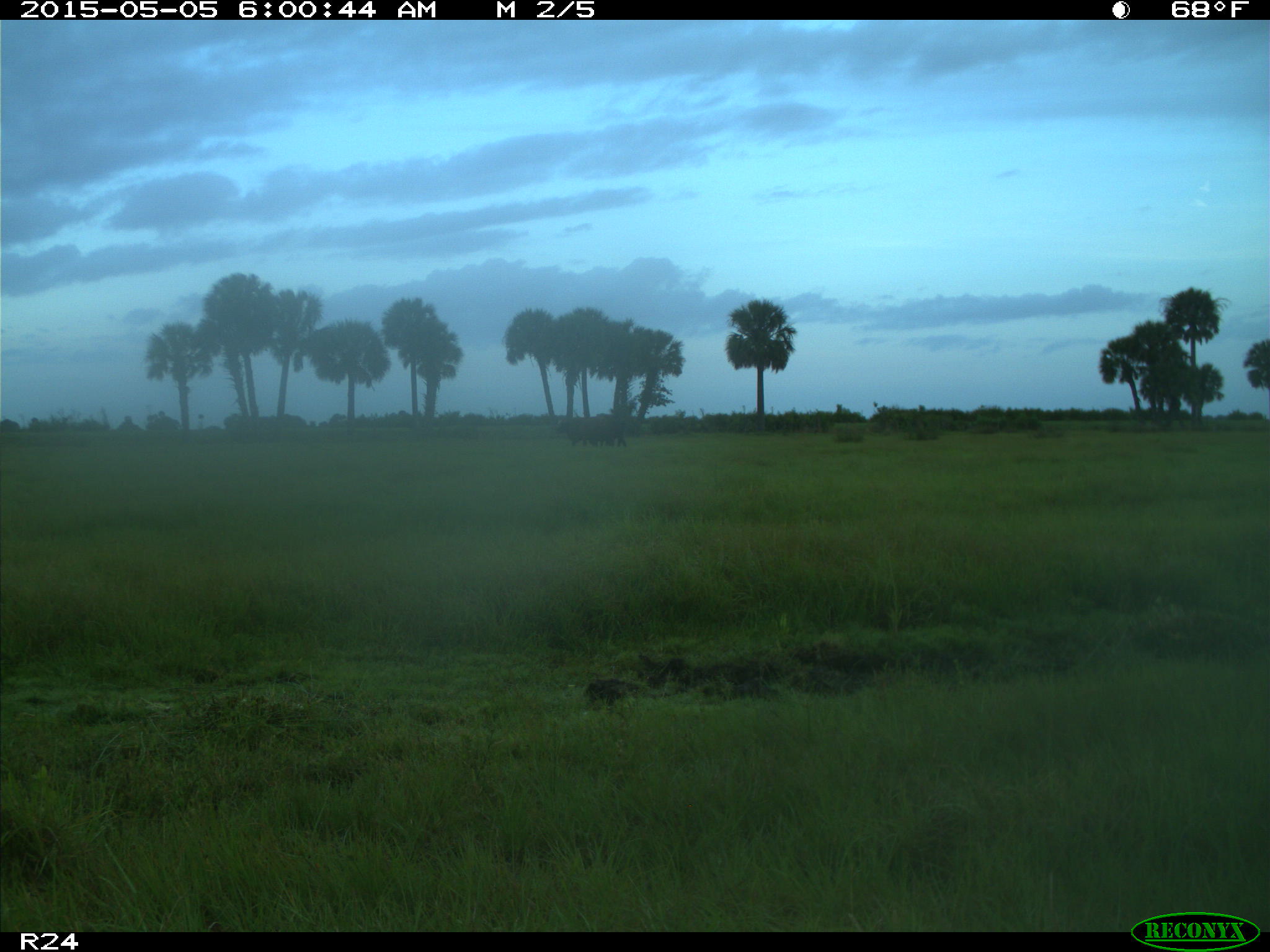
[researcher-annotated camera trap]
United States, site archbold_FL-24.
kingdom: Animalia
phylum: Chordata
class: Mammalia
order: Artiodactyla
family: Bovidae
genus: Bos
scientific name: Bos taurus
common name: domestic cow